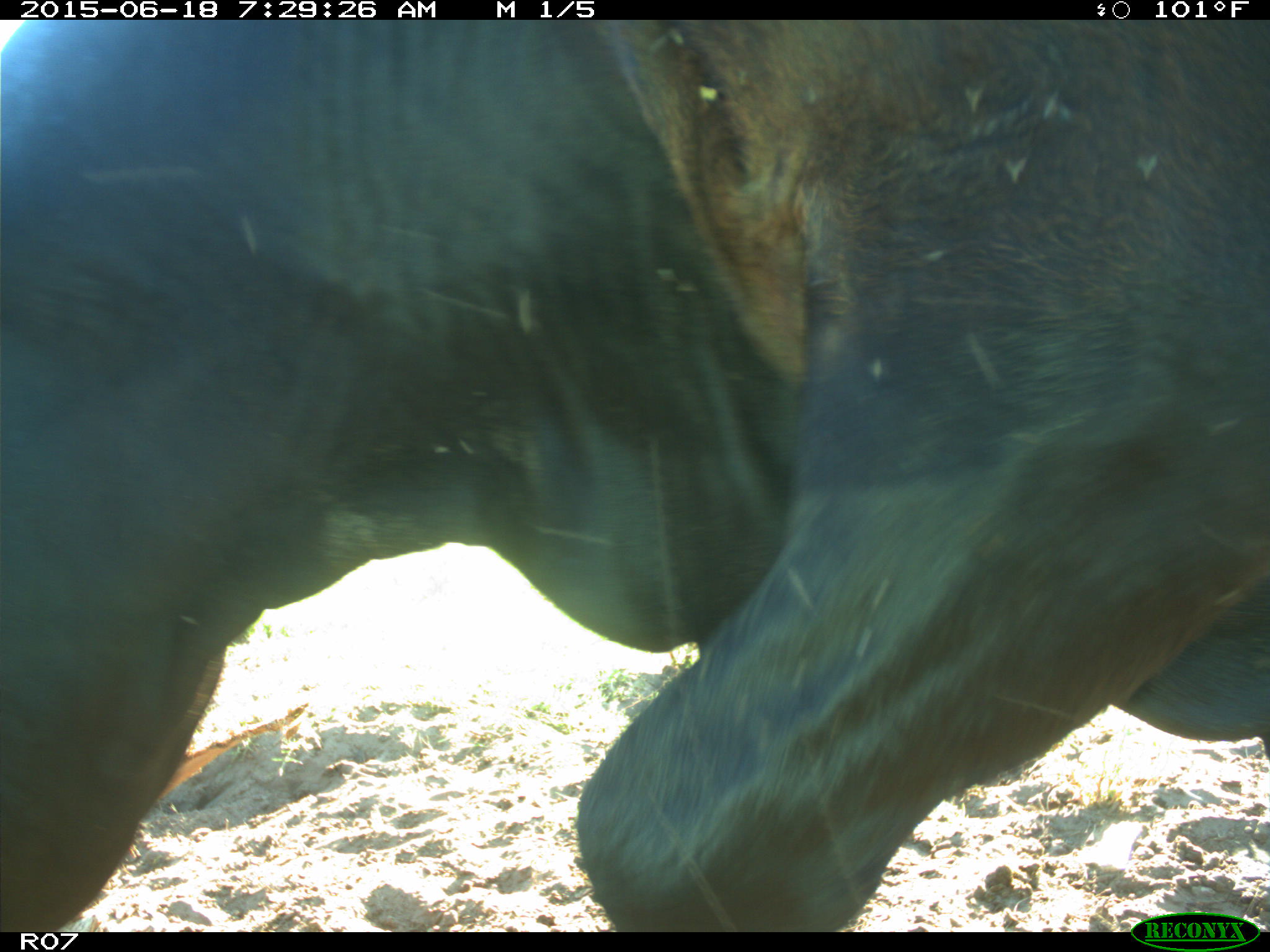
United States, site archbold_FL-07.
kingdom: Animalia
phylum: Chordata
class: Mammalia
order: Artiodactyla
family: Bovidae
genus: Bos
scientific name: Bos taurus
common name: domestic cow